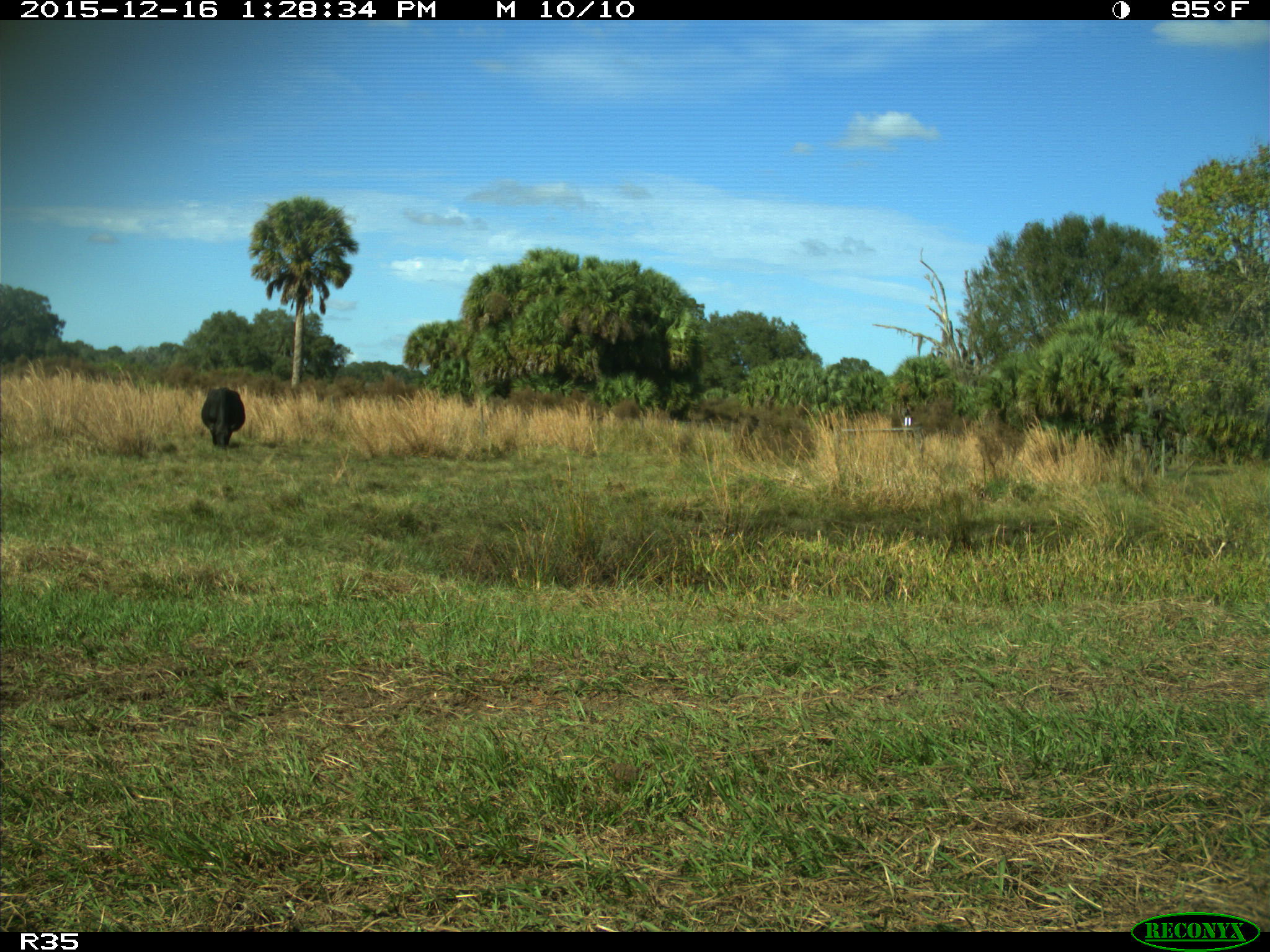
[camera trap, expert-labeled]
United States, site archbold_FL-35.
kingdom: Animalia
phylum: Chordata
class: Mammalia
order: Artiodactyla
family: Bovidae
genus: Bos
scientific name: Bos taurus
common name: domestic cow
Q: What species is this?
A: Bos taurus (domestic cow).